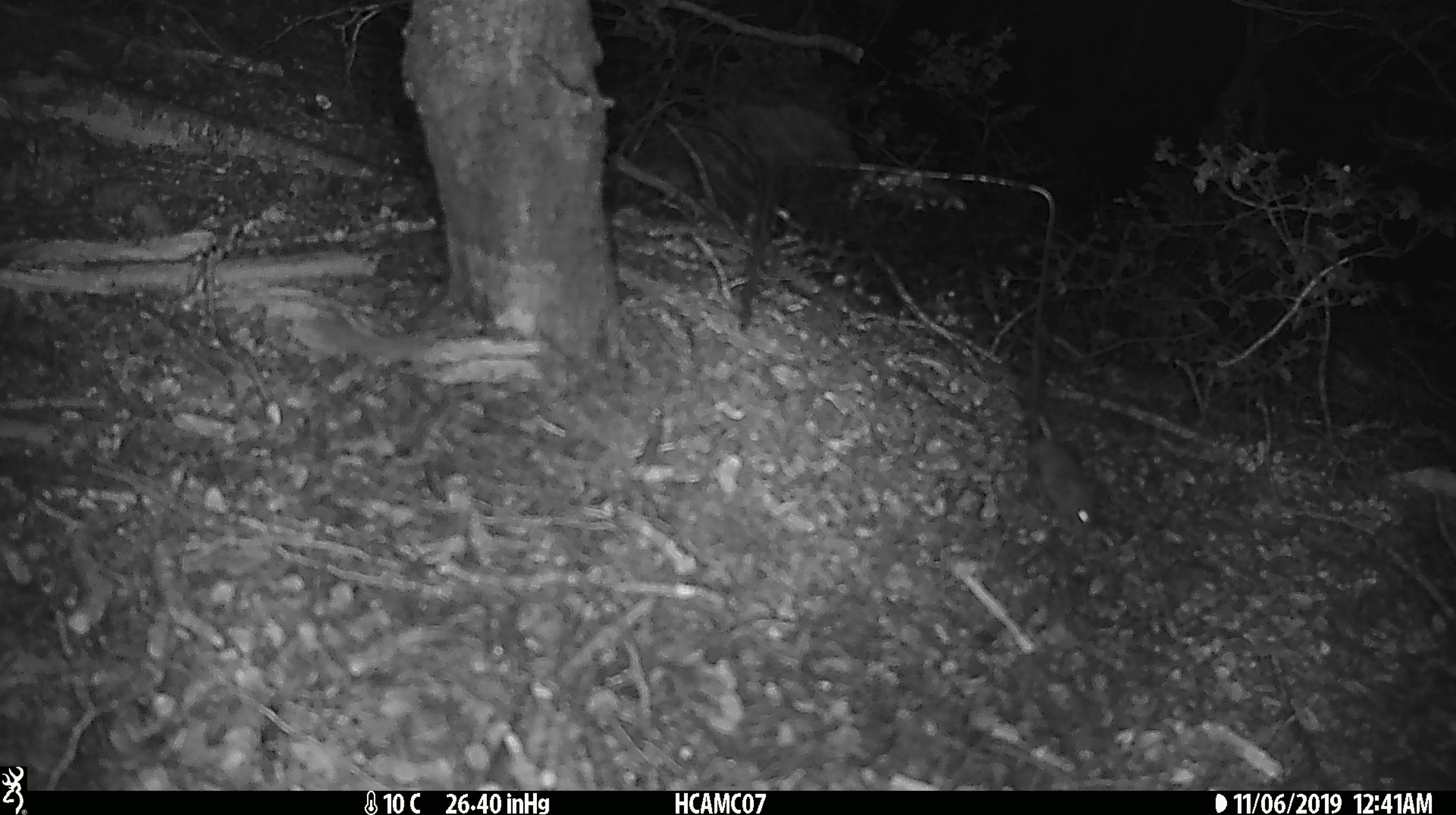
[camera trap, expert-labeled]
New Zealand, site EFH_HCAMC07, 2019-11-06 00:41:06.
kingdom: Animalia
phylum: Chordata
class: Mammalia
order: Rodentia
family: Muridae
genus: Mus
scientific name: Mus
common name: mouse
Mouse (Mus).